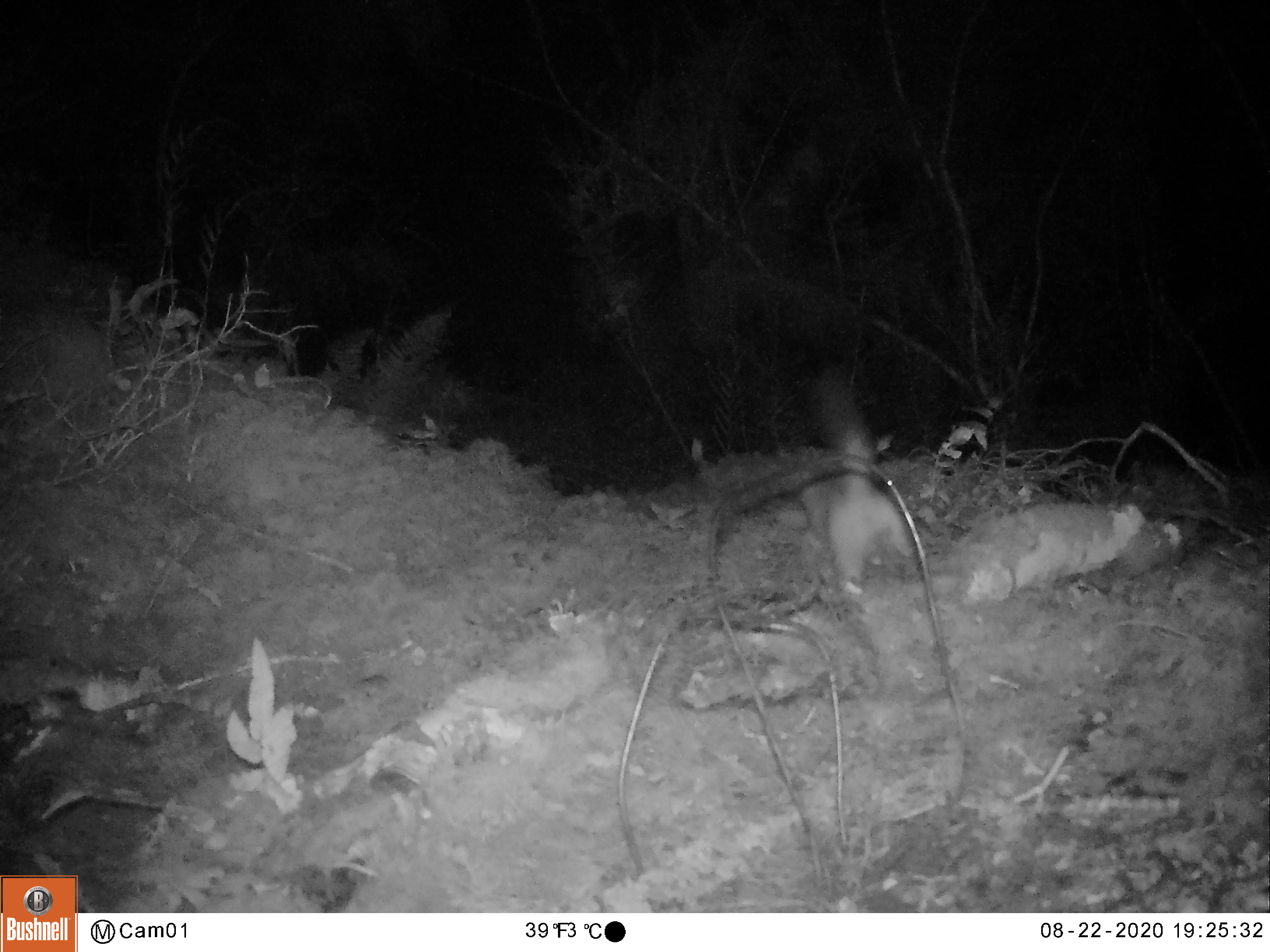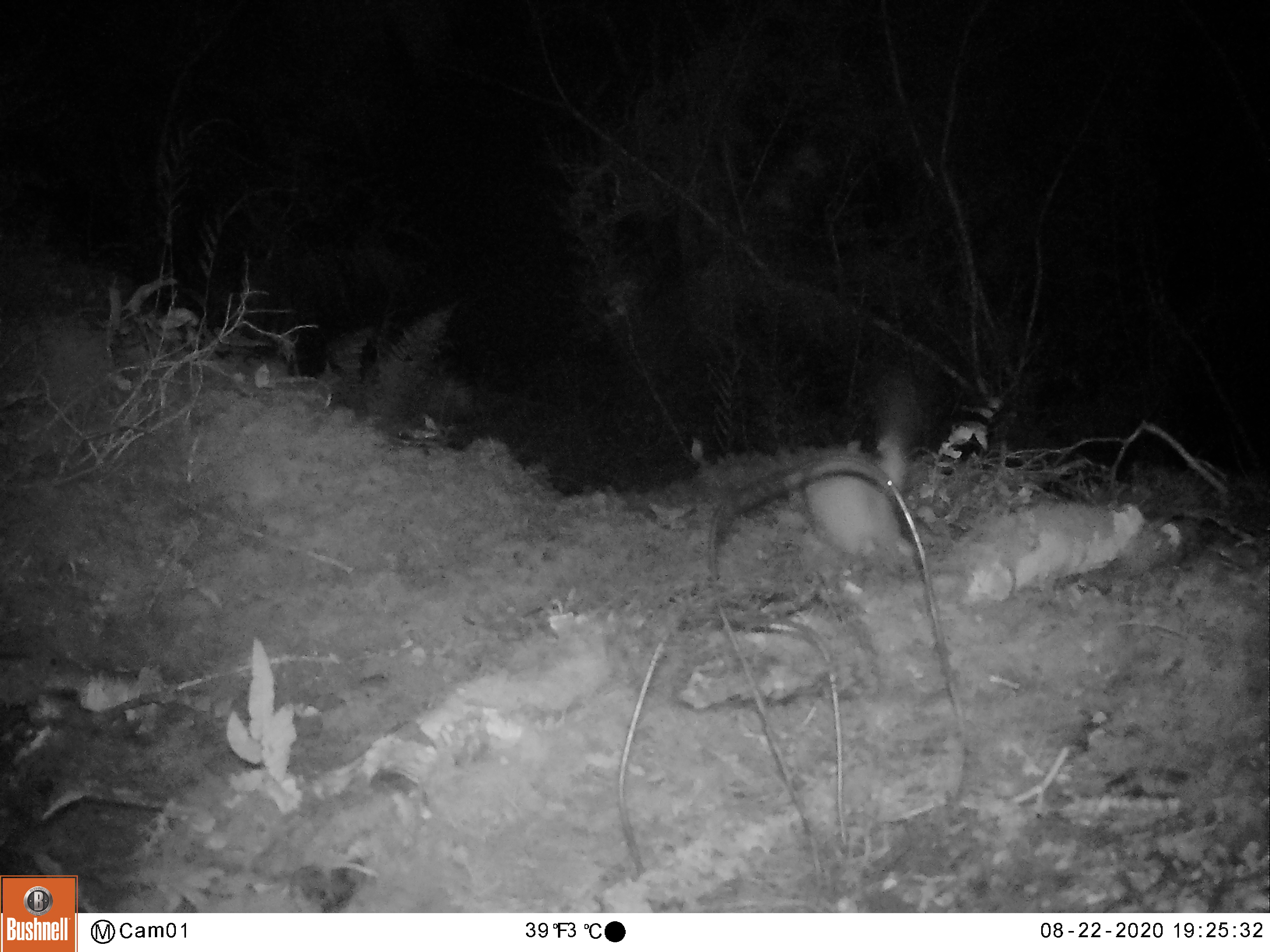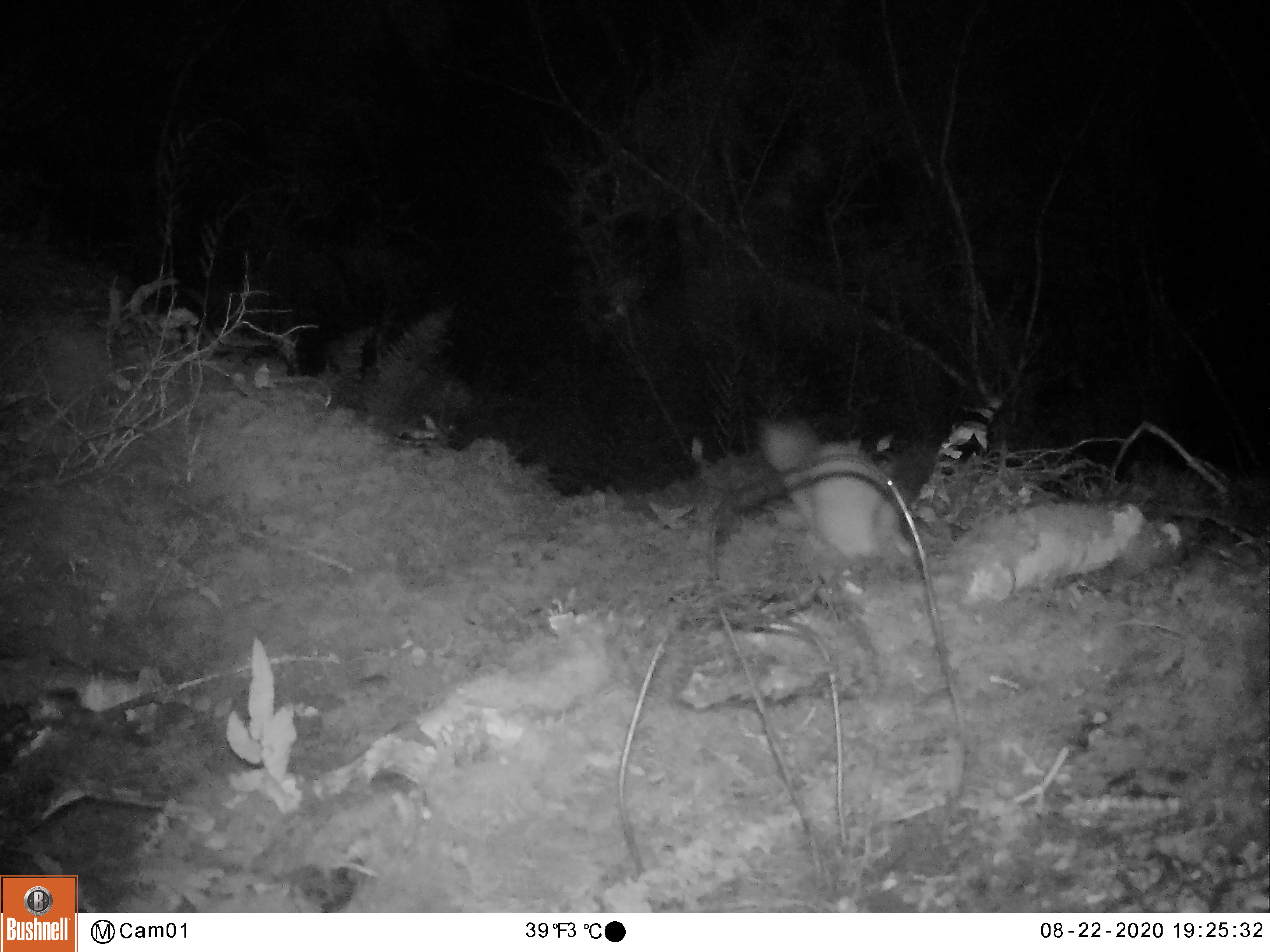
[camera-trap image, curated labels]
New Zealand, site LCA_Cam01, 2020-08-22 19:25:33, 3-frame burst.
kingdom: Animalia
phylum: Chordata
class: Mammalia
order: Carnivora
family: Mustelidae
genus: Mustela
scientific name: Mustela erminea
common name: stoat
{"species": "stoat (Mustela erminea)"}